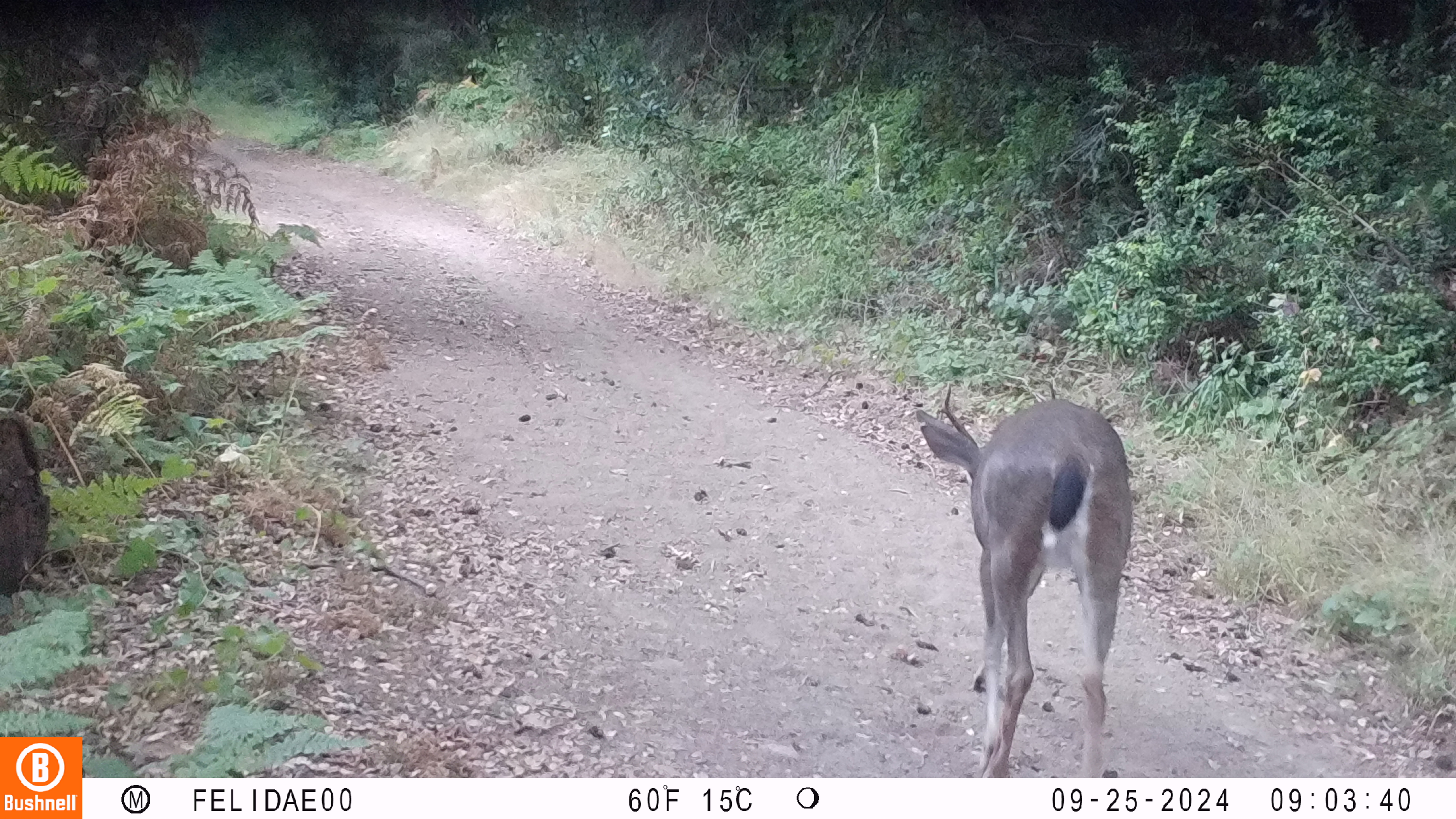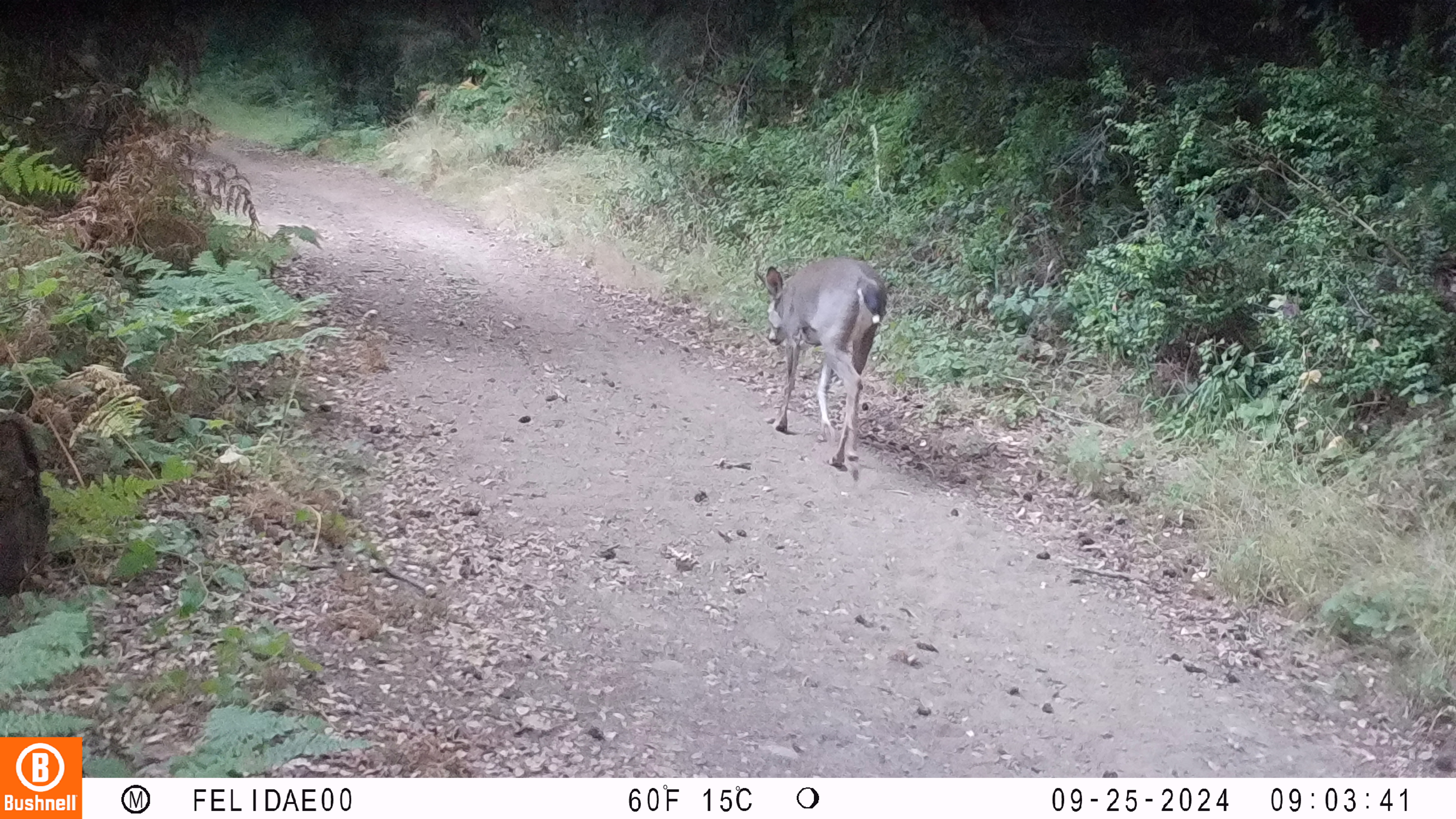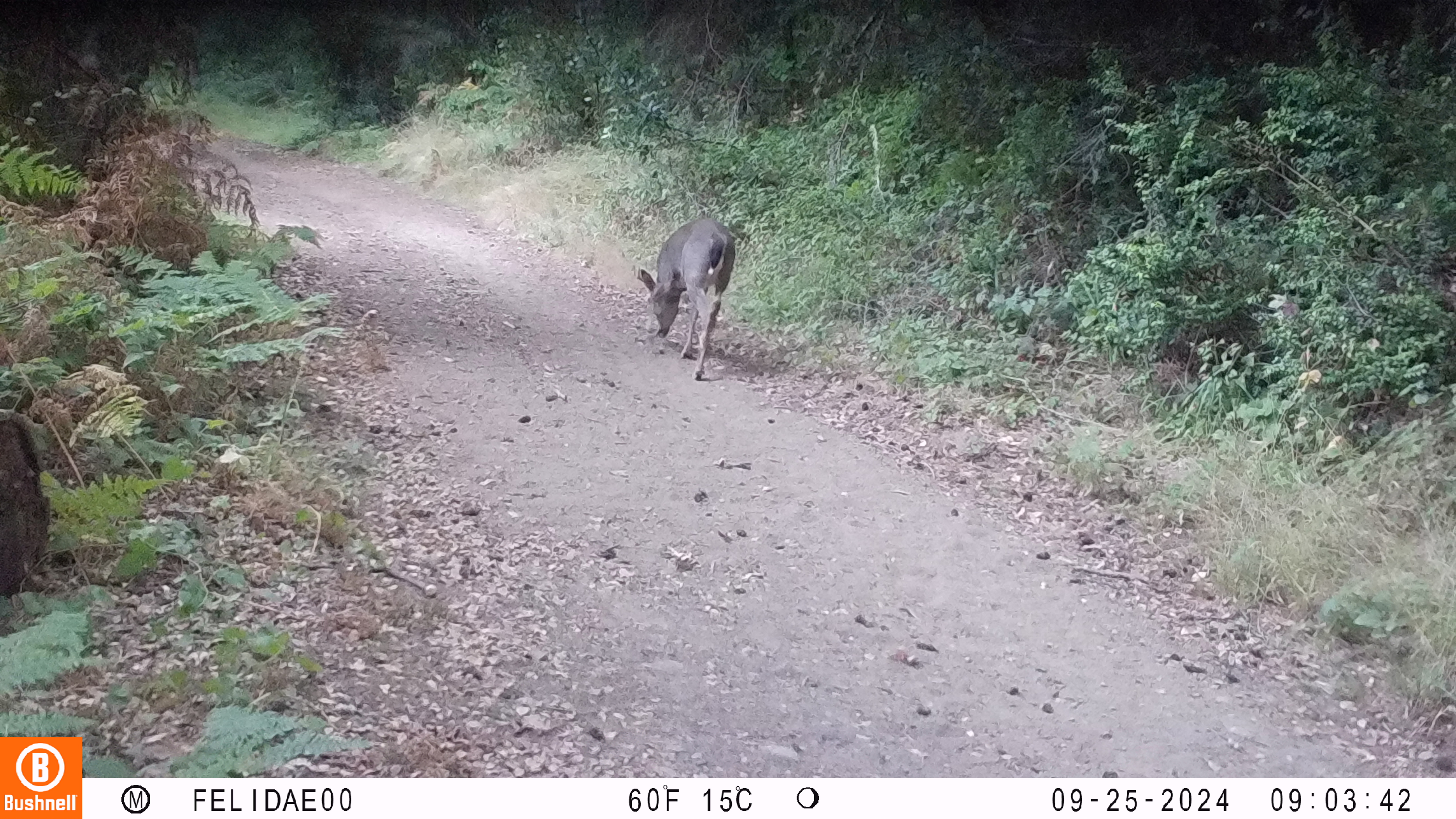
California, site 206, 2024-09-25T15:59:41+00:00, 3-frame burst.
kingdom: Animalia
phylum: Chordata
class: Mammalia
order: Artiodactyla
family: Cervidae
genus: Odocoileus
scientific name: Odocoileus hemionus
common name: mule deer